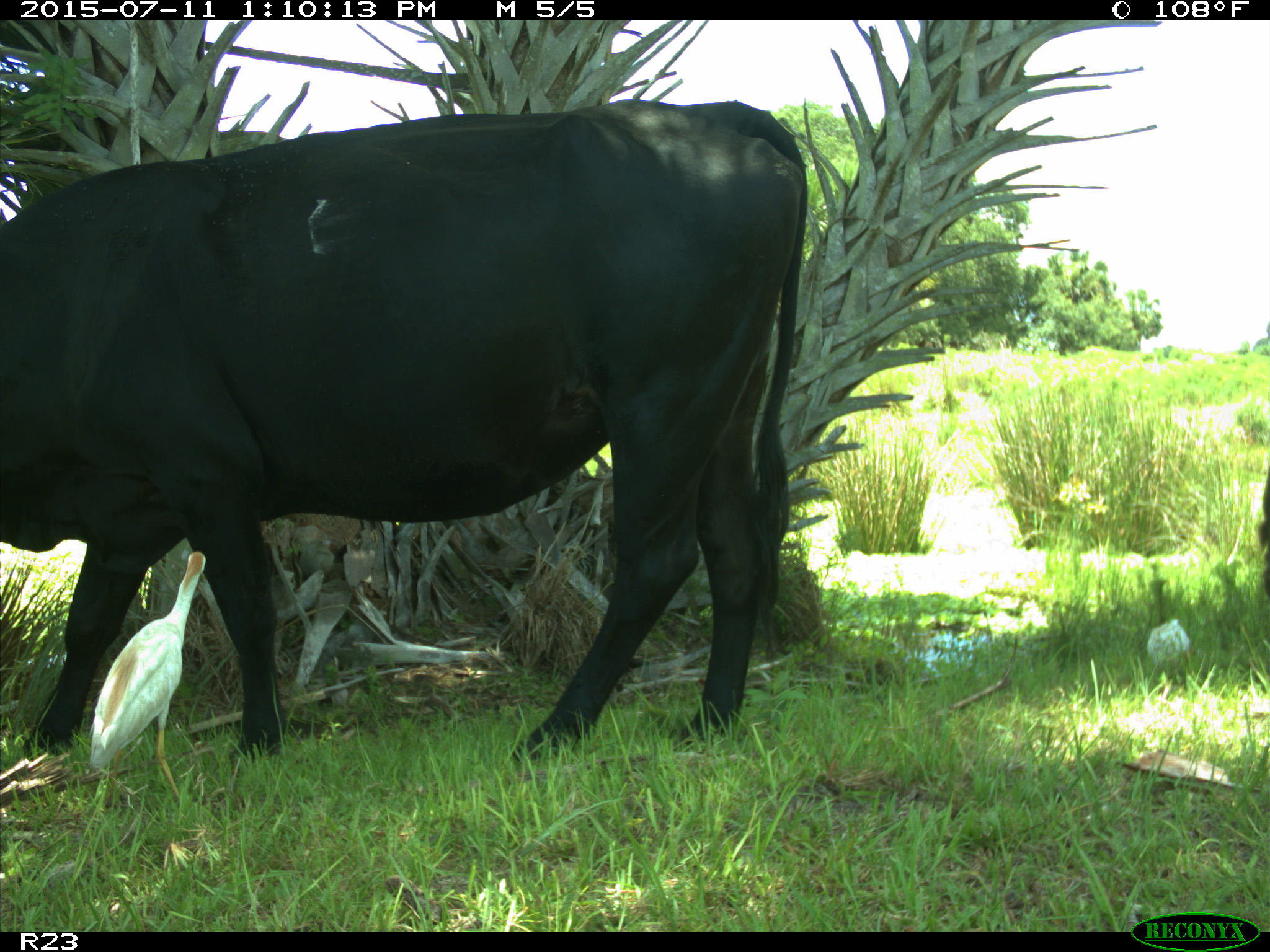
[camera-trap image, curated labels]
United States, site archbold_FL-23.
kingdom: Animalia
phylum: Chordata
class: Mammalia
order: Artiodactyla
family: Bovidae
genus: Bos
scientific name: Bos taurus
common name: domestic cow